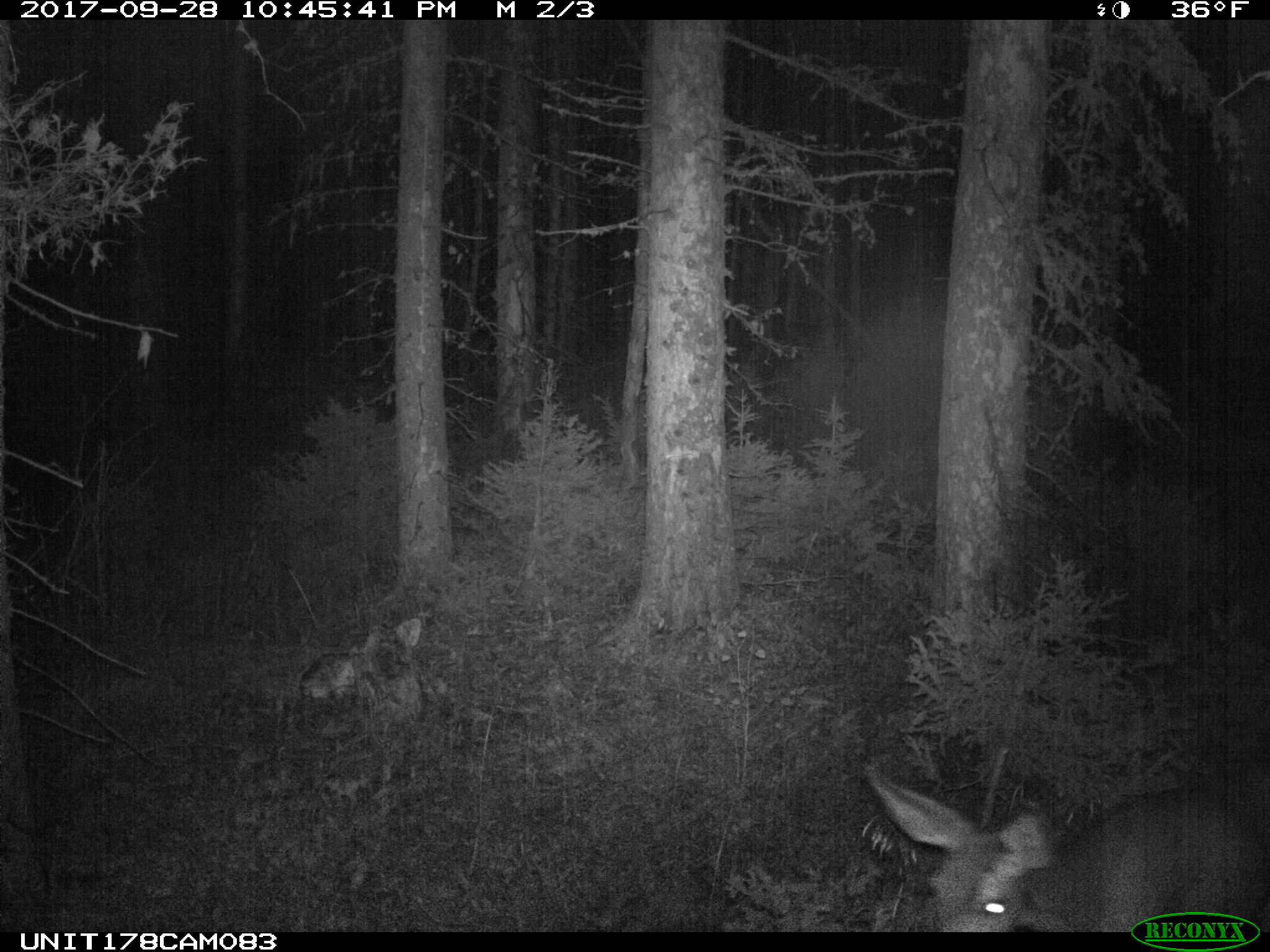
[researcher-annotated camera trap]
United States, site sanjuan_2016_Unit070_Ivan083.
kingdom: Animalia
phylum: Chordata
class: Mammalia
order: Artiodactyla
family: Cervidae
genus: Odocoileus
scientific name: Odocoileus hemionus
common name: mule deer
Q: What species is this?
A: Odocoileus hemionus (mule deer).